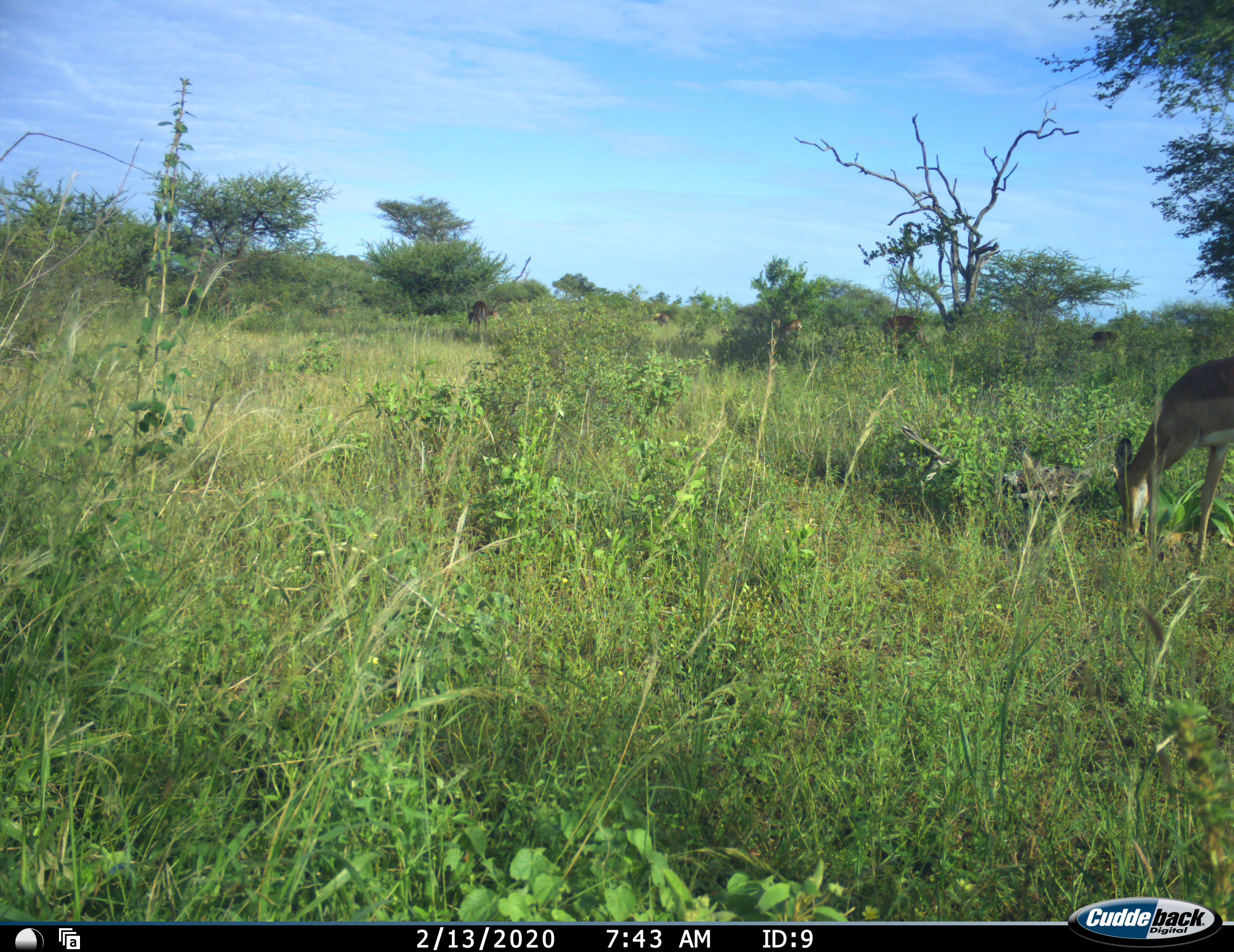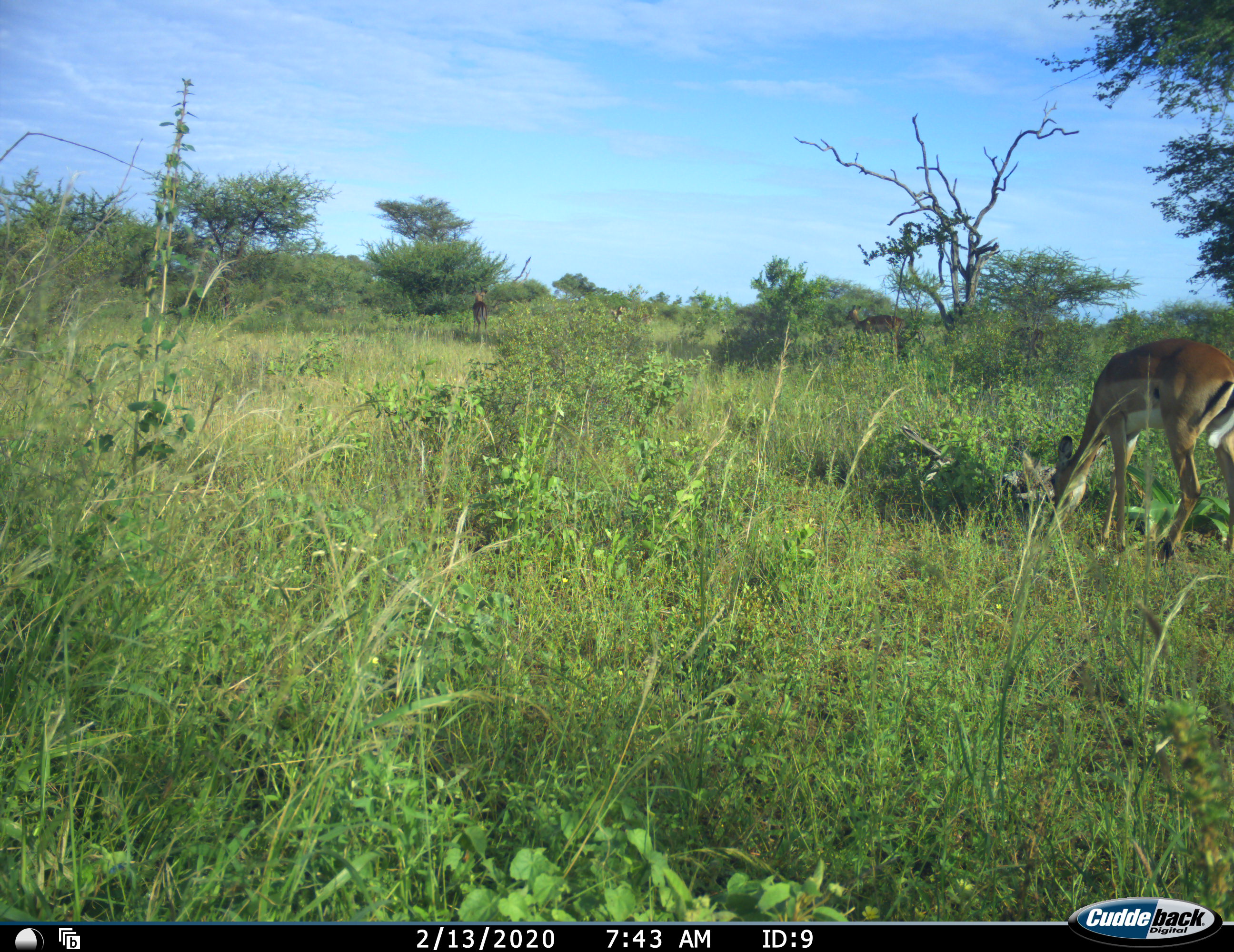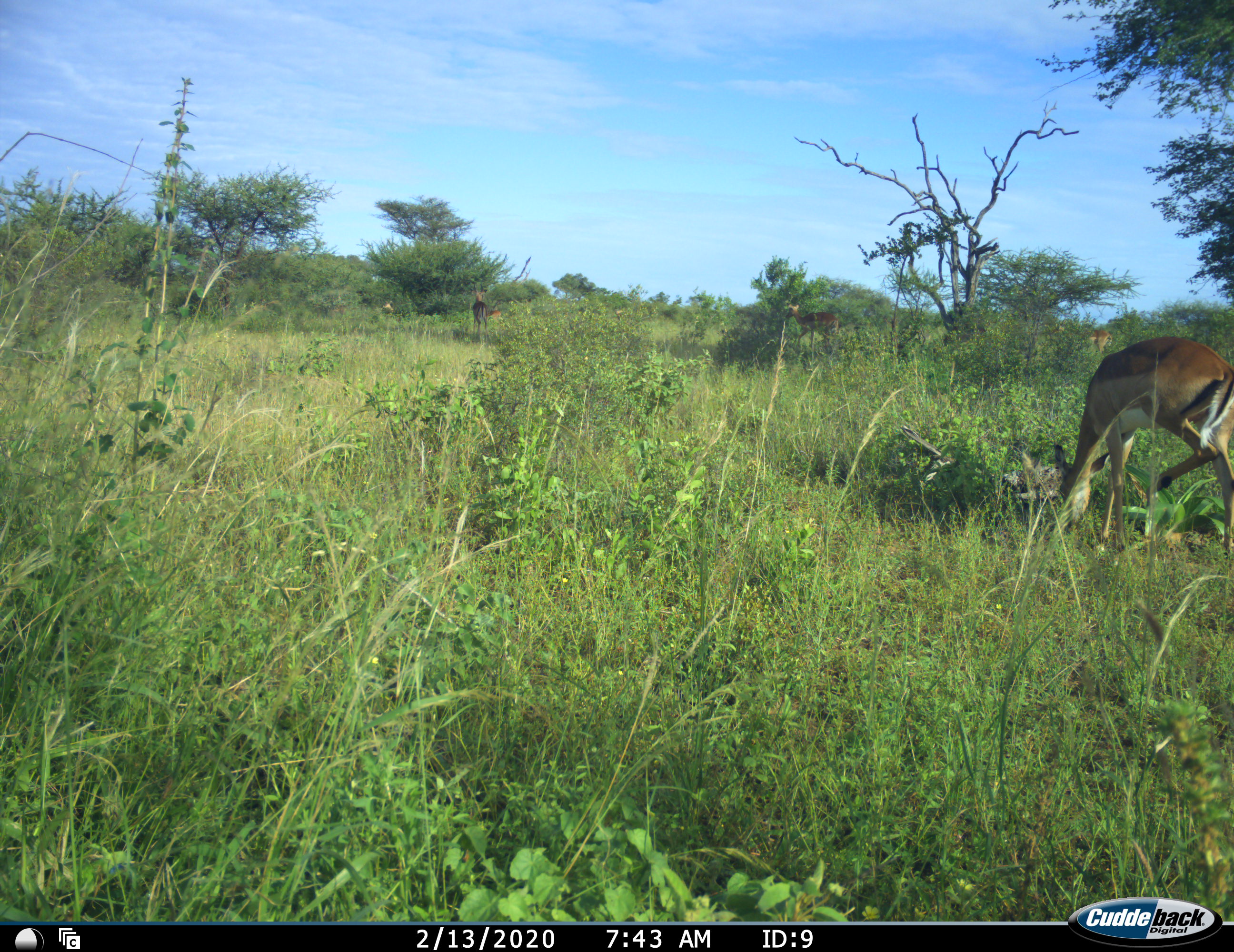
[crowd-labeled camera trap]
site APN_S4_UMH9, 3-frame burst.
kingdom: Animalia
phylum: Chordata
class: Mammalia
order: Artiodactyla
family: Bovidae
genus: Aepyceros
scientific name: Aepyceros melampus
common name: impala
Impala (Aepyceros melampus), count 1. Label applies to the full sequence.